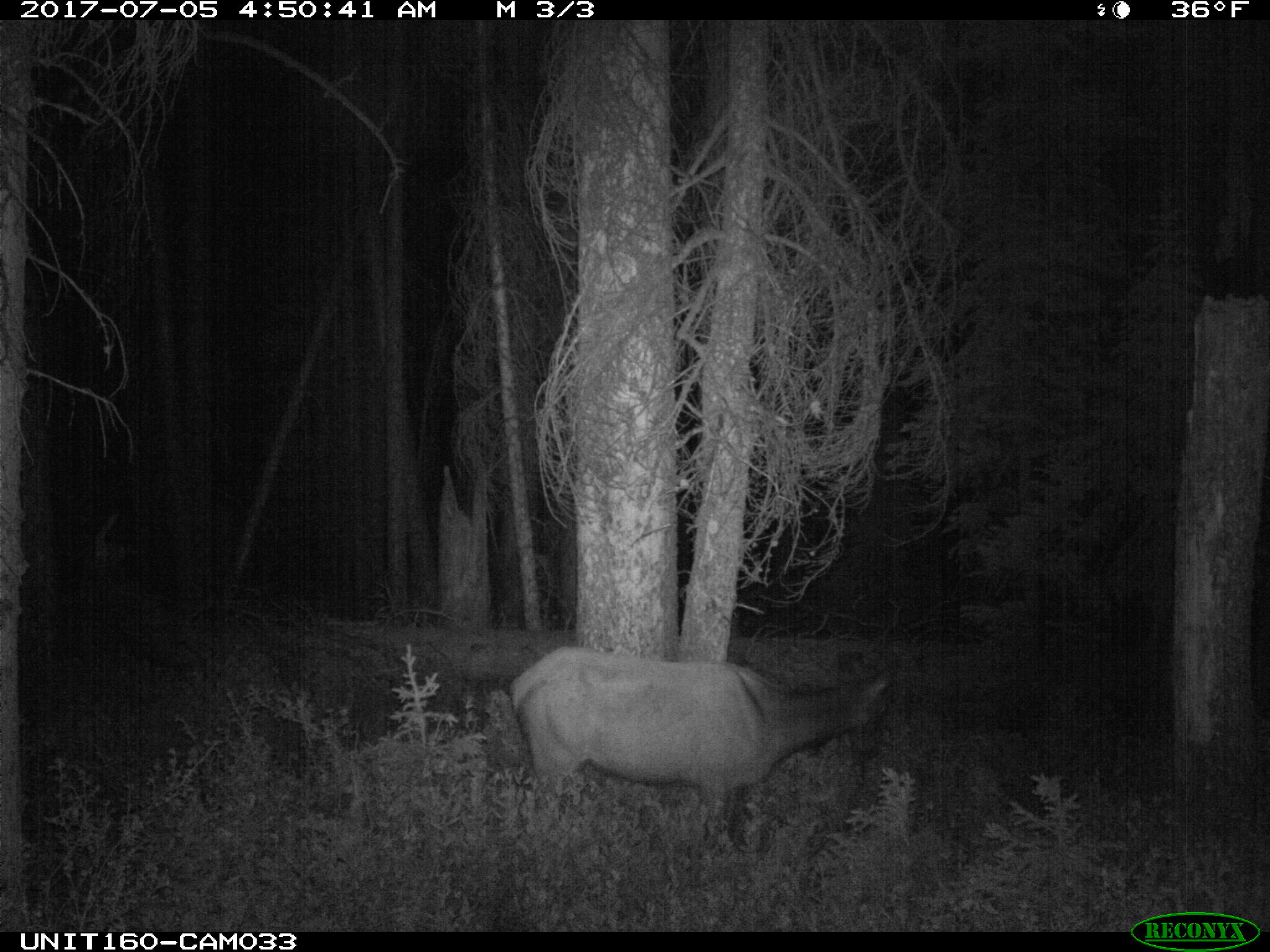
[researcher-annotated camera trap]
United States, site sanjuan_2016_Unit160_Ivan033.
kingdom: Animalia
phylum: Chordata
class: Mammalia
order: Artiodactyla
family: Cervidae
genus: Cervus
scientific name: Cervus elaphus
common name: red deer